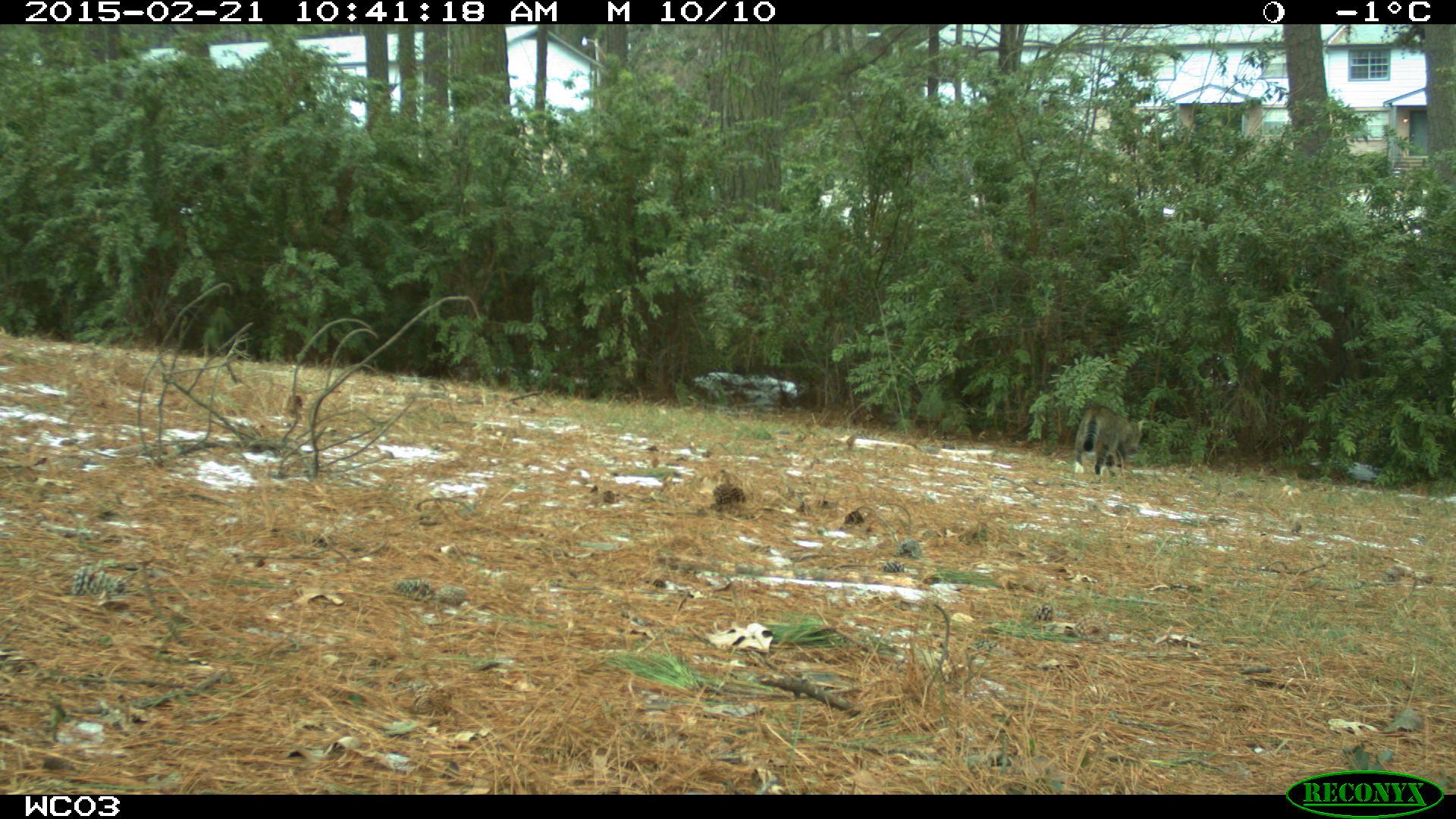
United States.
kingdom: Animalia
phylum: Chordata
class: Mammalia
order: Carnivora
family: Felidae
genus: Felis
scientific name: Felis catus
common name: domestic cat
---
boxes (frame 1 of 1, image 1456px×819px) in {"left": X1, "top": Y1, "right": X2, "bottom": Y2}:
Domestic Cat: {"left": 1070, "top": 394, "right": 1138, "bottom": 476}